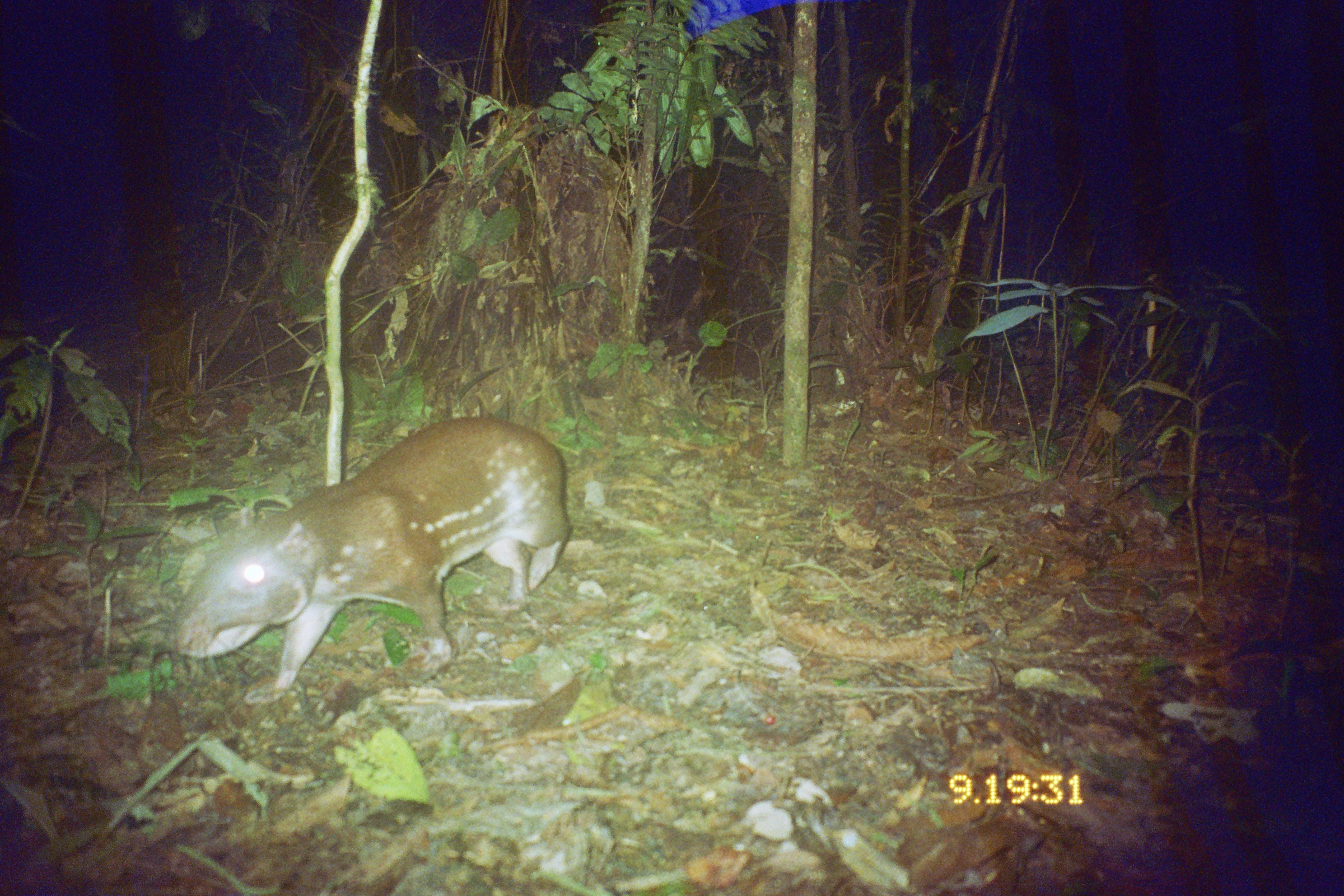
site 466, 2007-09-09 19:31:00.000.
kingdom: Animalia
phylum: Chordata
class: Mammalia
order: Rodentia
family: Cuniculidae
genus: Cuniculus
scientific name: Cuniculus paca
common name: spotted paca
Cuniculus paca (spotted paca).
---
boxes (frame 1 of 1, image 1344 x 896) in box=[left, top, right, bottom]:
cuniculus paca: box=[172, 414, 571, 706]